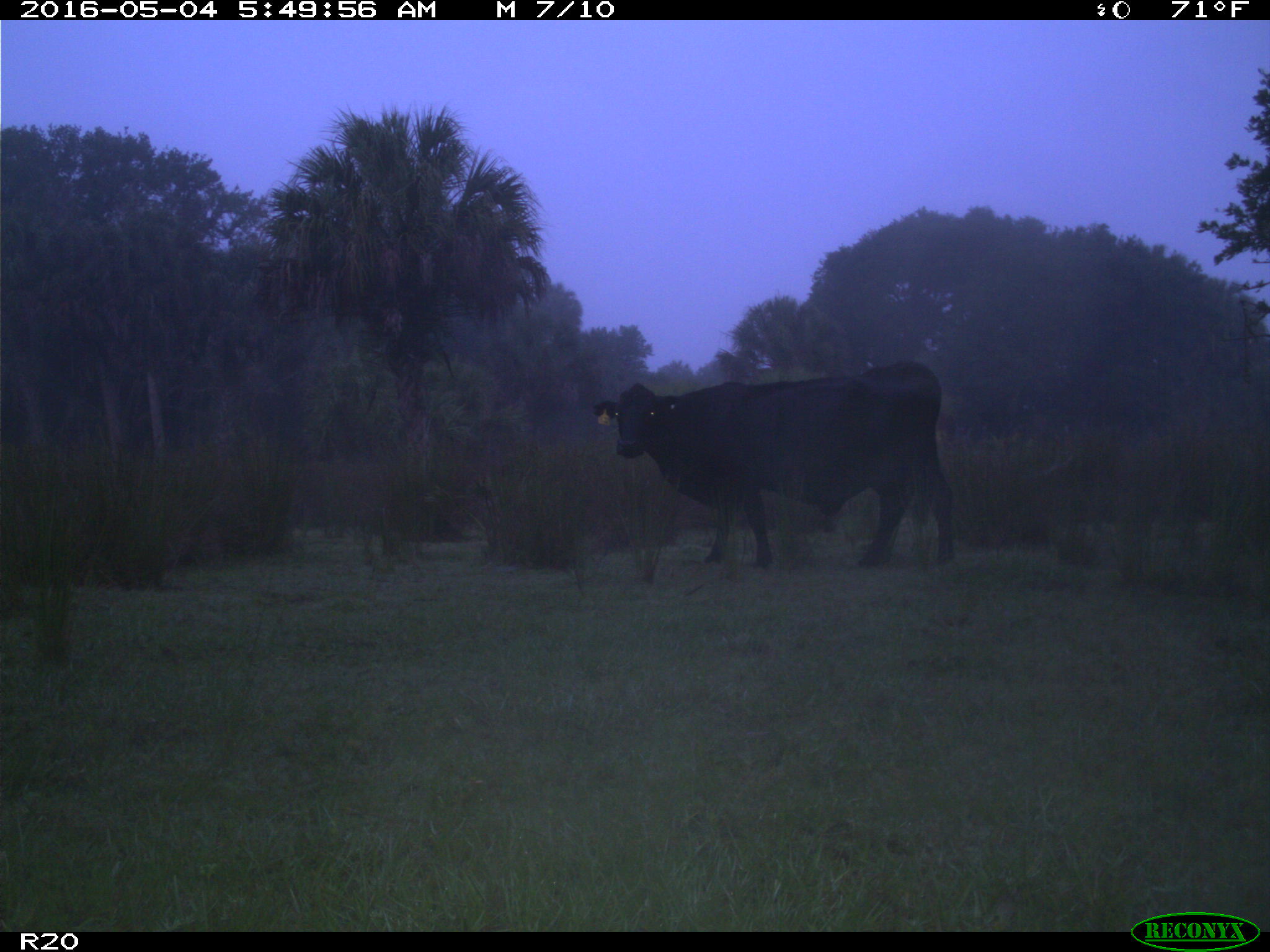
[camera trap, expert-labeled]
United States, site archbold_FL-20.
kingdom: Animalia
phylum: Chordata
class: Mammalia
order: Artiodactyla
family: Bovidae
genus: Bos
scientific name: Bos taurus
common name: domestic cow